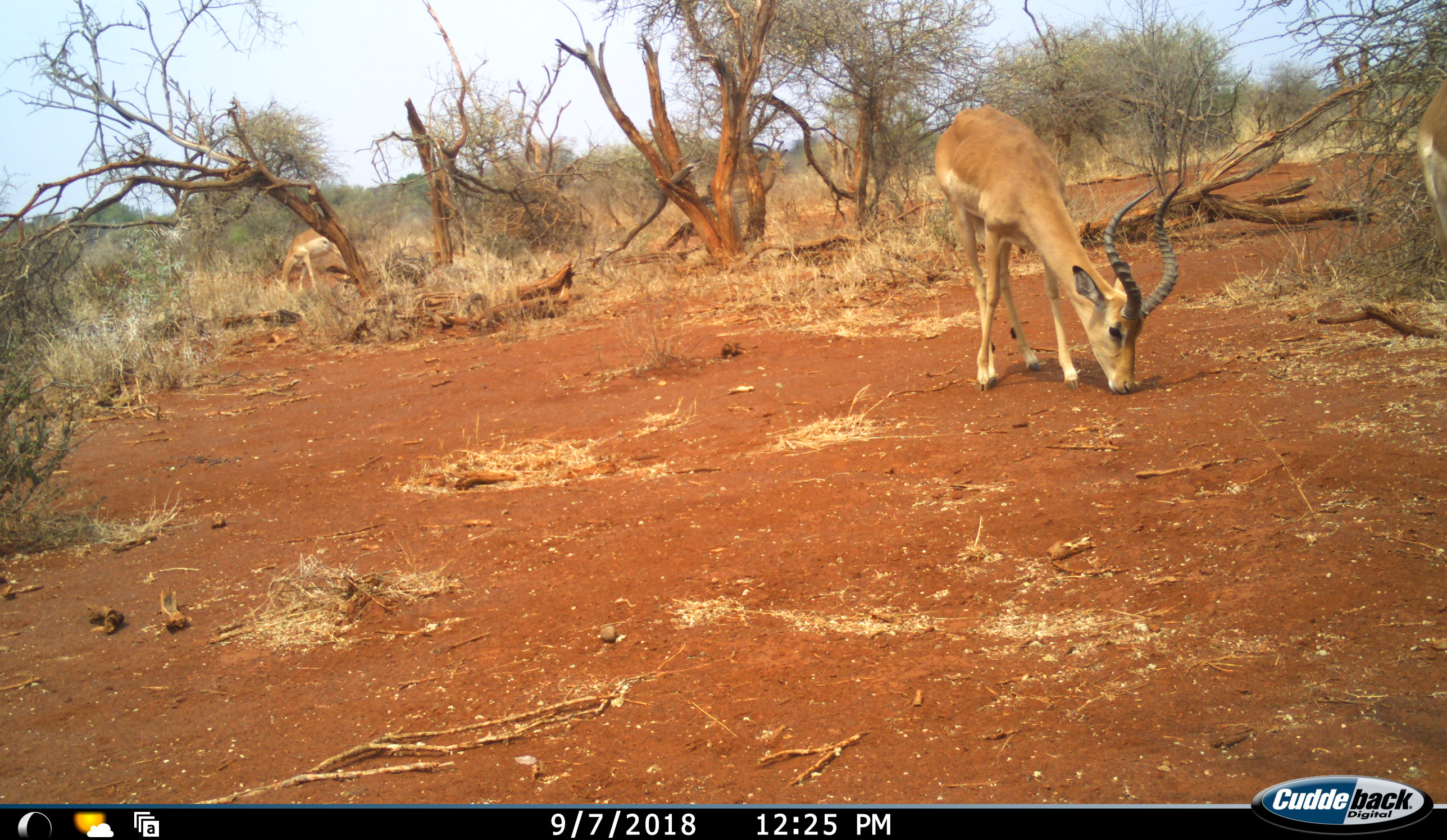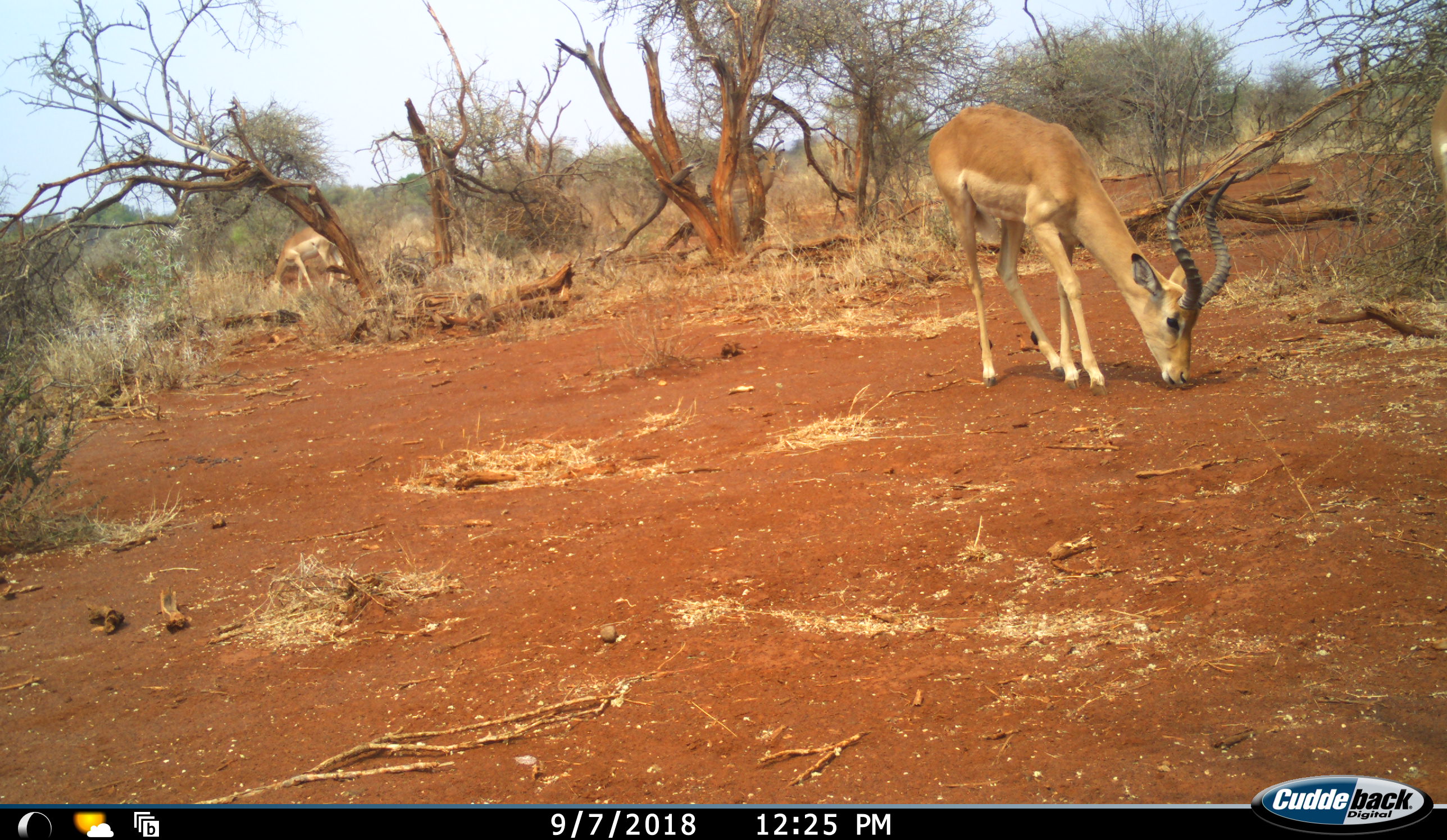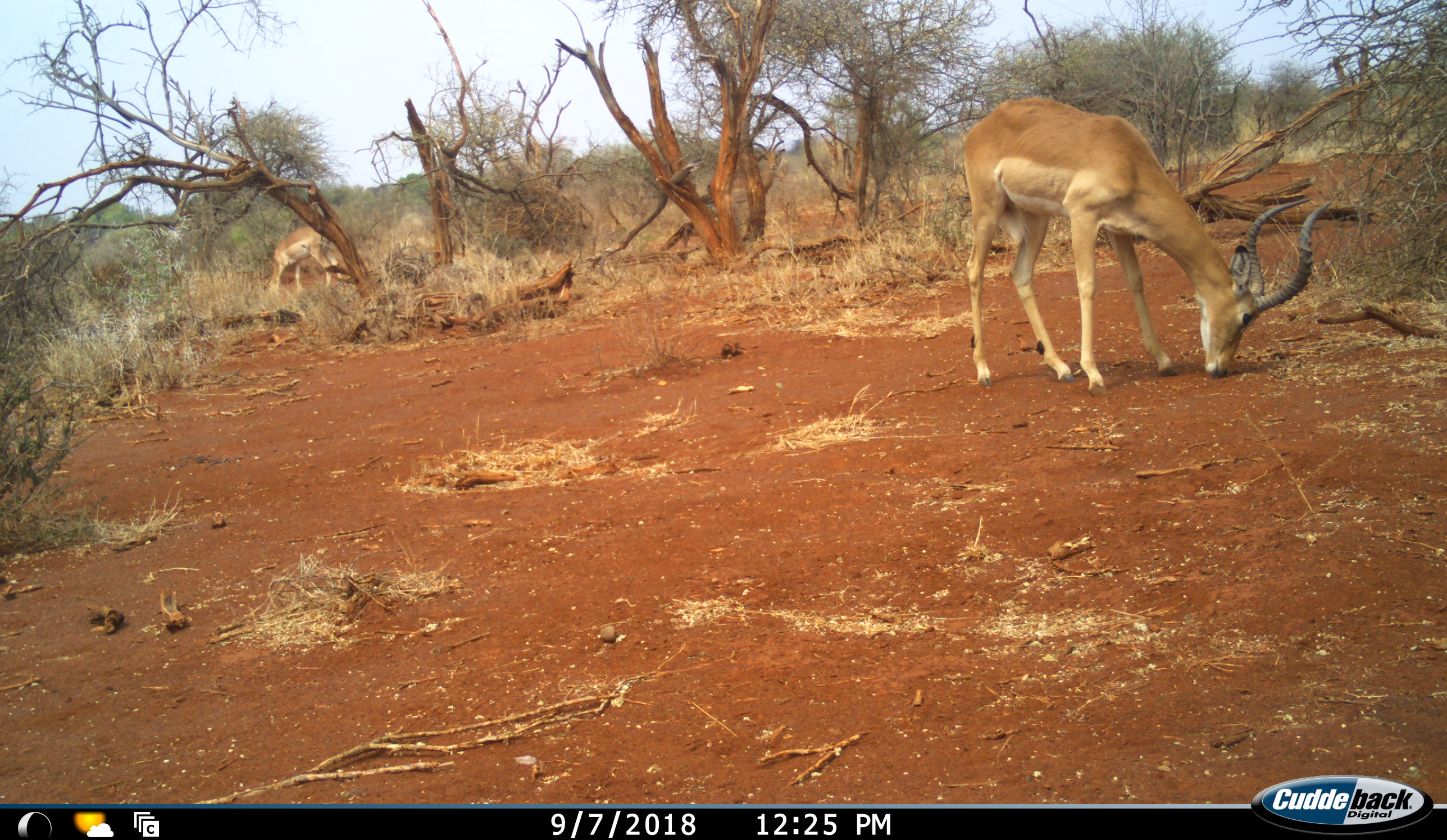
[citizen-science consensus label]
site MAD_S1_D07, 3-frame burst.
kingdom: Animalia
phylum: Chordata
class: Mammalia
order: Artiodactyla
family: Bovidae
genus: Aepyceros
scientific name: Aepyceros melampus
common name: impala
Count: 2.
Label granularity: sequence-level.